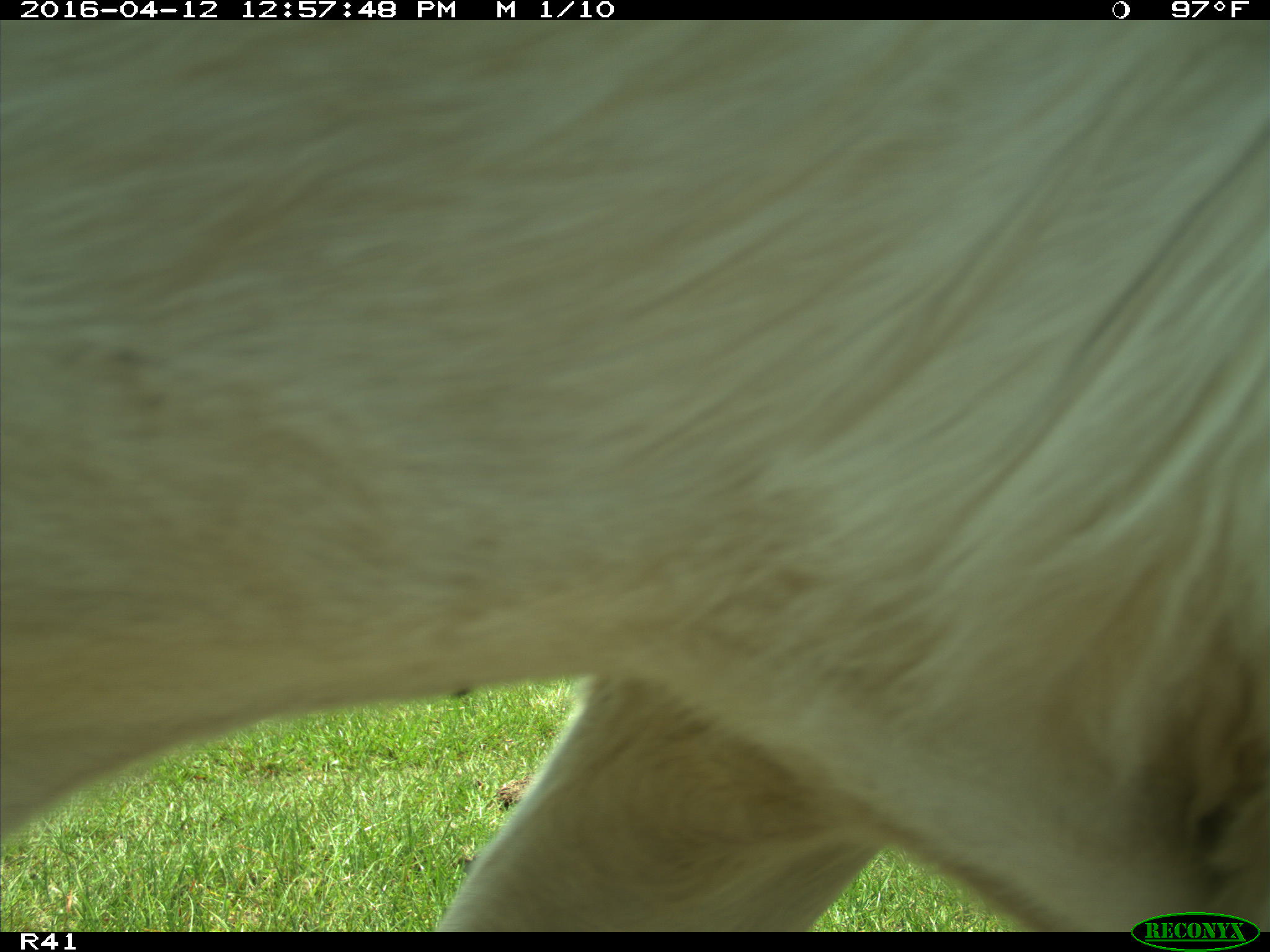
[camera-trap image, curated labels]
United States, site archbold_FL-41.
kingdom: Animalia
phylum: Chordata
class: Mammalia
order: Artiodactyla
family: Bovidae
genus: Bos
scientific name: Bos taurus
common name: domestic cow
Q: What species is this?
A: Bos taurus (domestic cow).